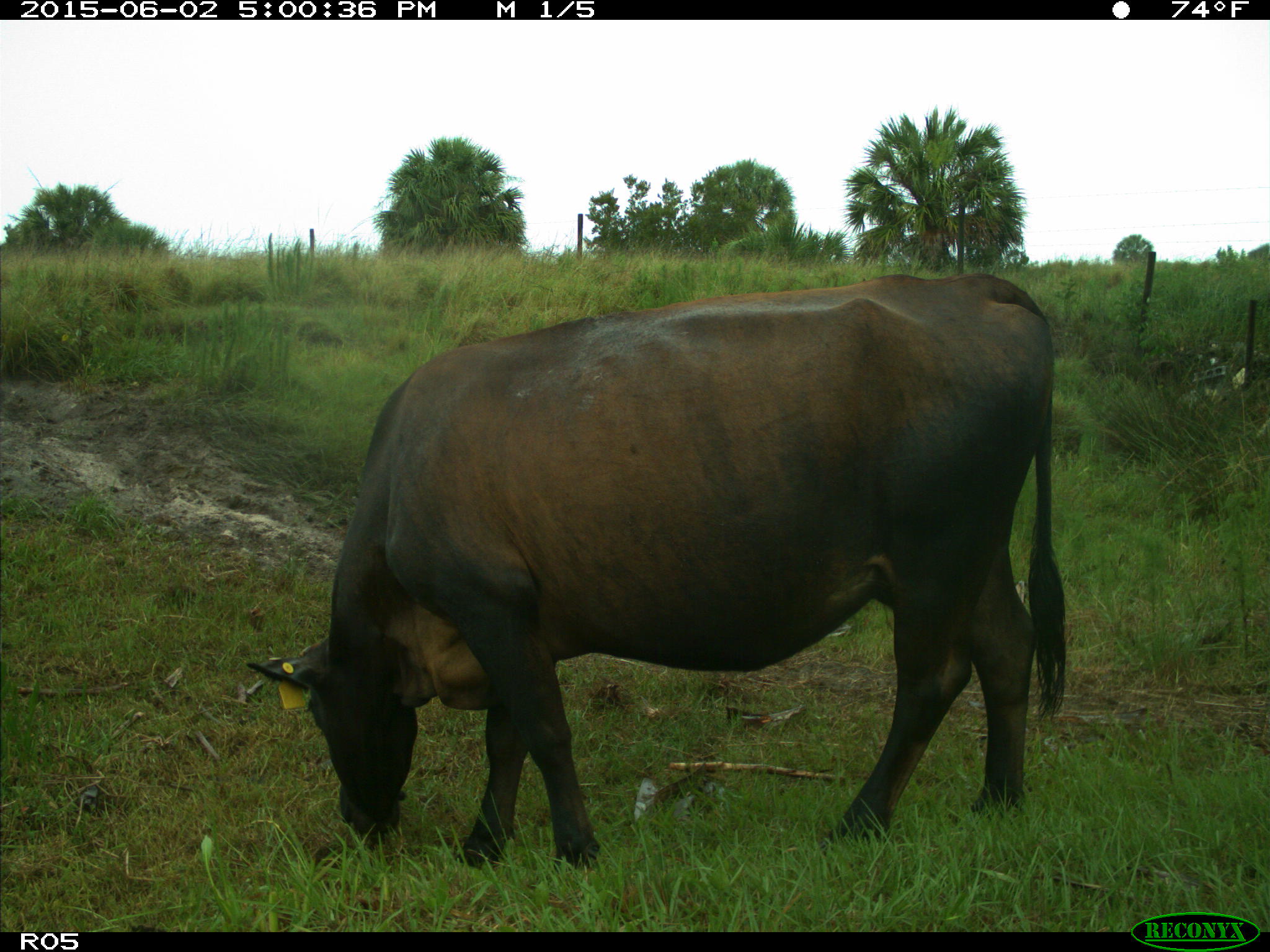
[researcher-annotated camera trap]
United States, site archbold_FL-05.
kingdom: Animalia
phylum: Chordata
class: Mammalia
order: Artiodactyla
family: Bovidae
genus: Bos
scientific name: Bos taurus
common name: domestic cow